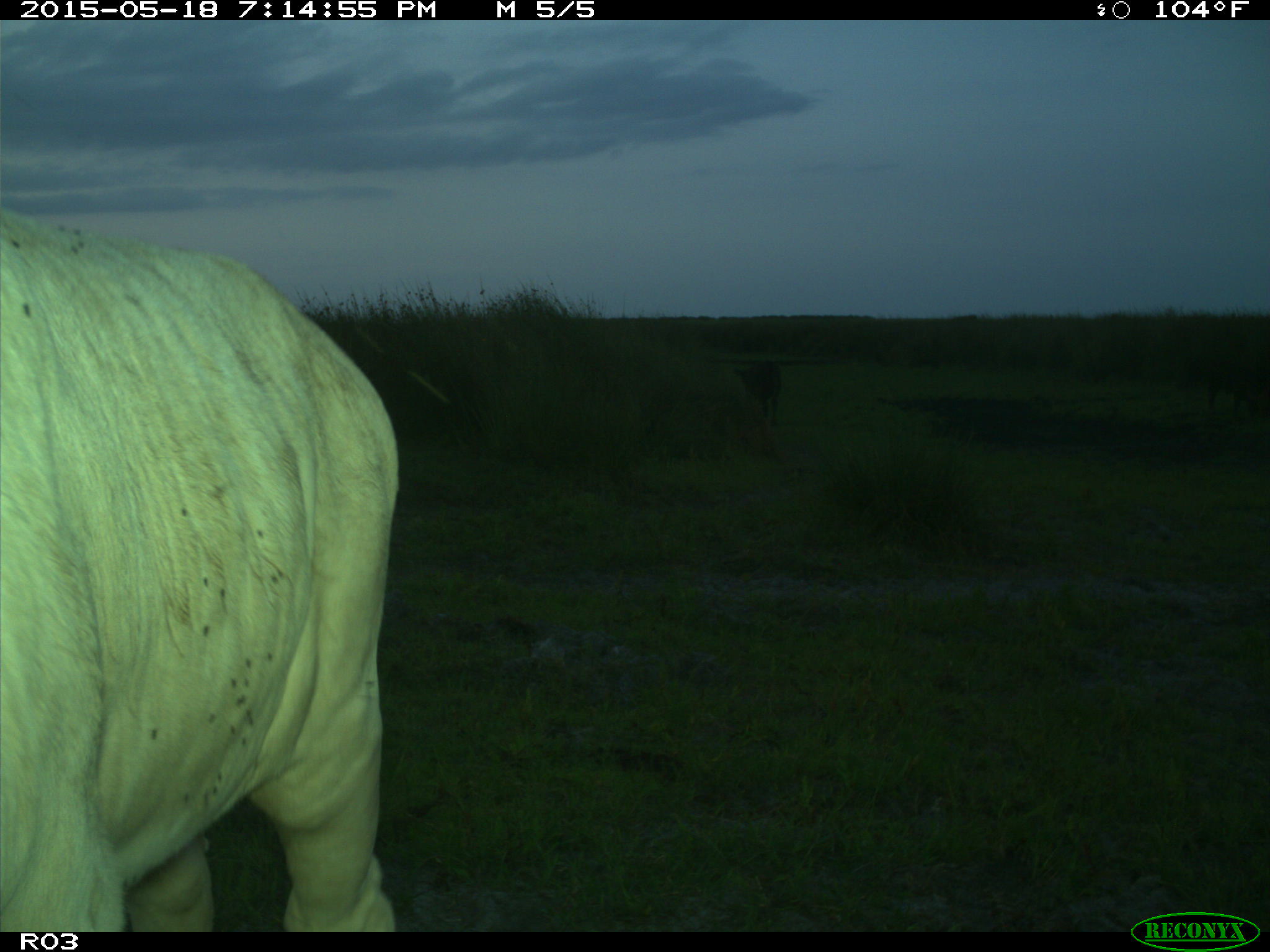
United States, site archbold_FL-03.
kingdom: Animalia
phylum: Chordata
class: Mammalia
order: Artiodactyla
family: Bovidae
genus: Bos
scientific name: Bos taurus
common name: domestic cow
Bos taurus (domestic cow).